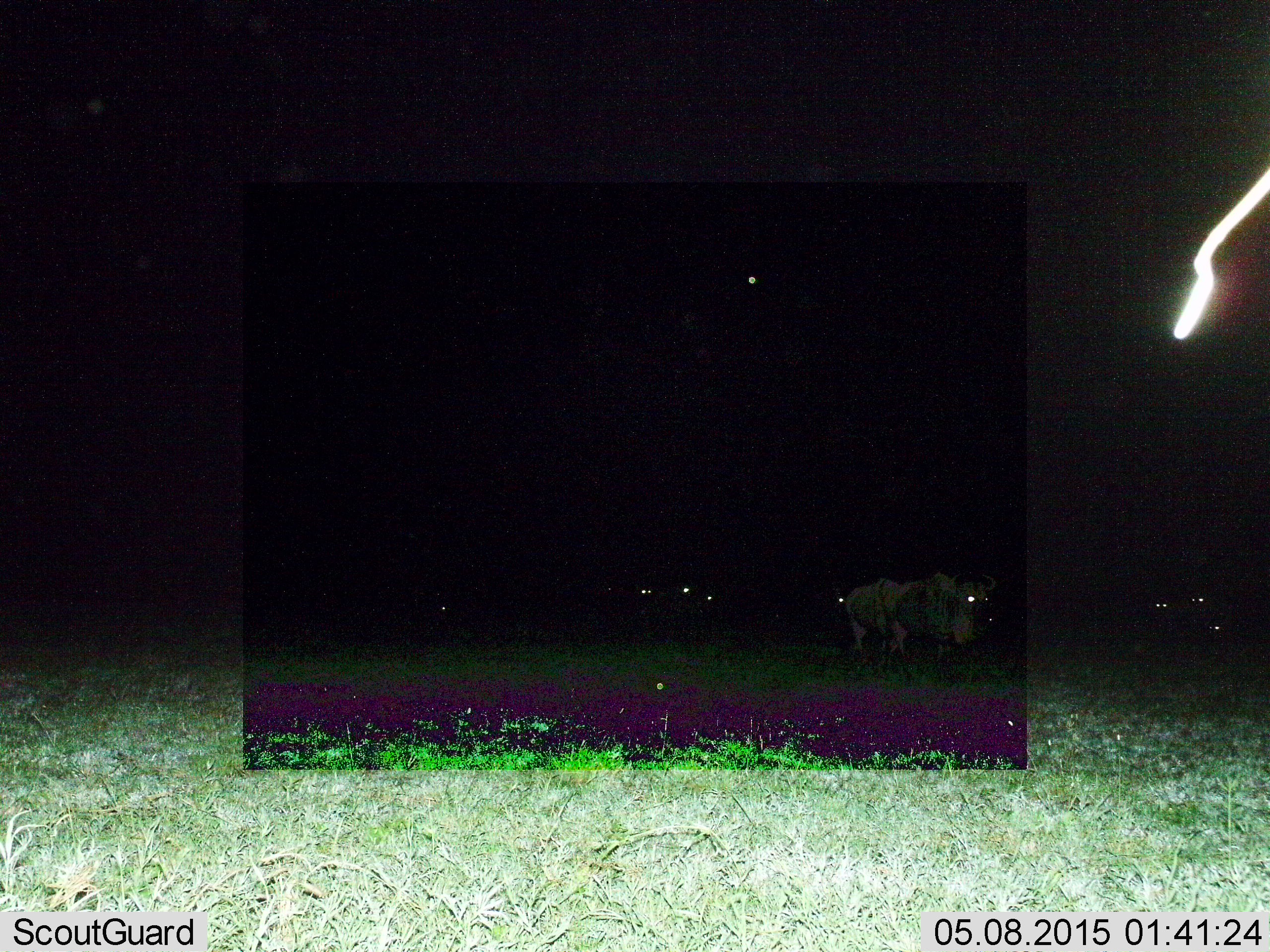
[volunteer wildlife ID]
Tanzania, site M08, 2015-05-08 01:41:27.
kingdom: Animalia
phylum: Chordata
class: Mammalia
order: Artiodactyla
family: Bovidae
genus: Connochaetes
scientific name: Connochaetes taurinus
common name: blue wildebeest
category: wildebeest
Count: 5.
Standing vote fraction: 50%.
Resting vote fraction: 10%.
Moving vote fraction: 50%.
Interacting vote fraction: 0%.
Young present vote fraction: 0%.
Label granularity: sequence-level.